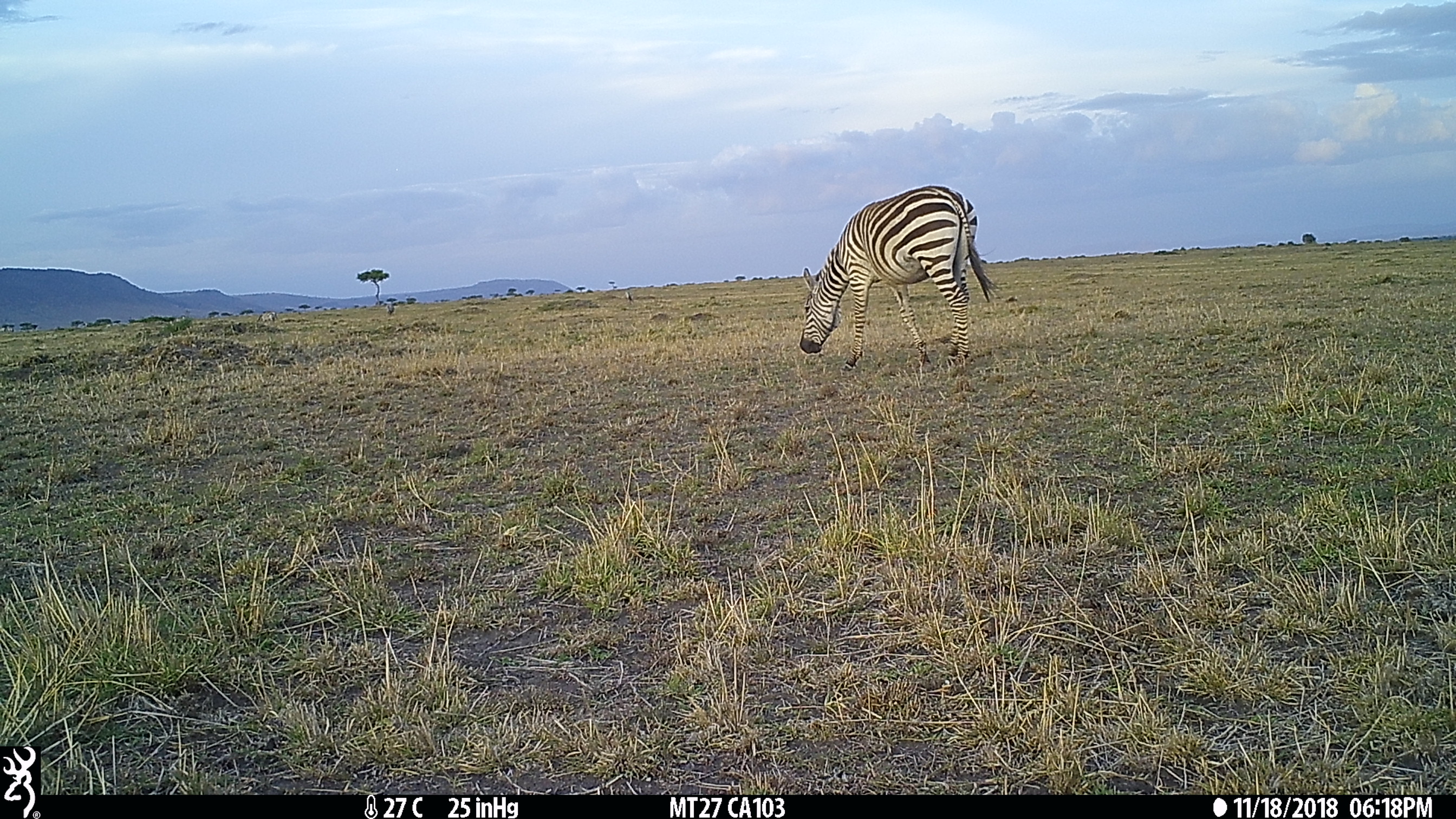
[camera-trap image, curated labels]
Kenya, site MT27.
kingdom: Animalia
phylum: Chordata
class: Mammalia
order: Perissodactyla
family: Equidae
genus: Equus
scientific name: Equus quagga burchellii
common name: burchell's zebra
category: zebra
Zebra (burchell's zebra) (Equus quagga burchellii).